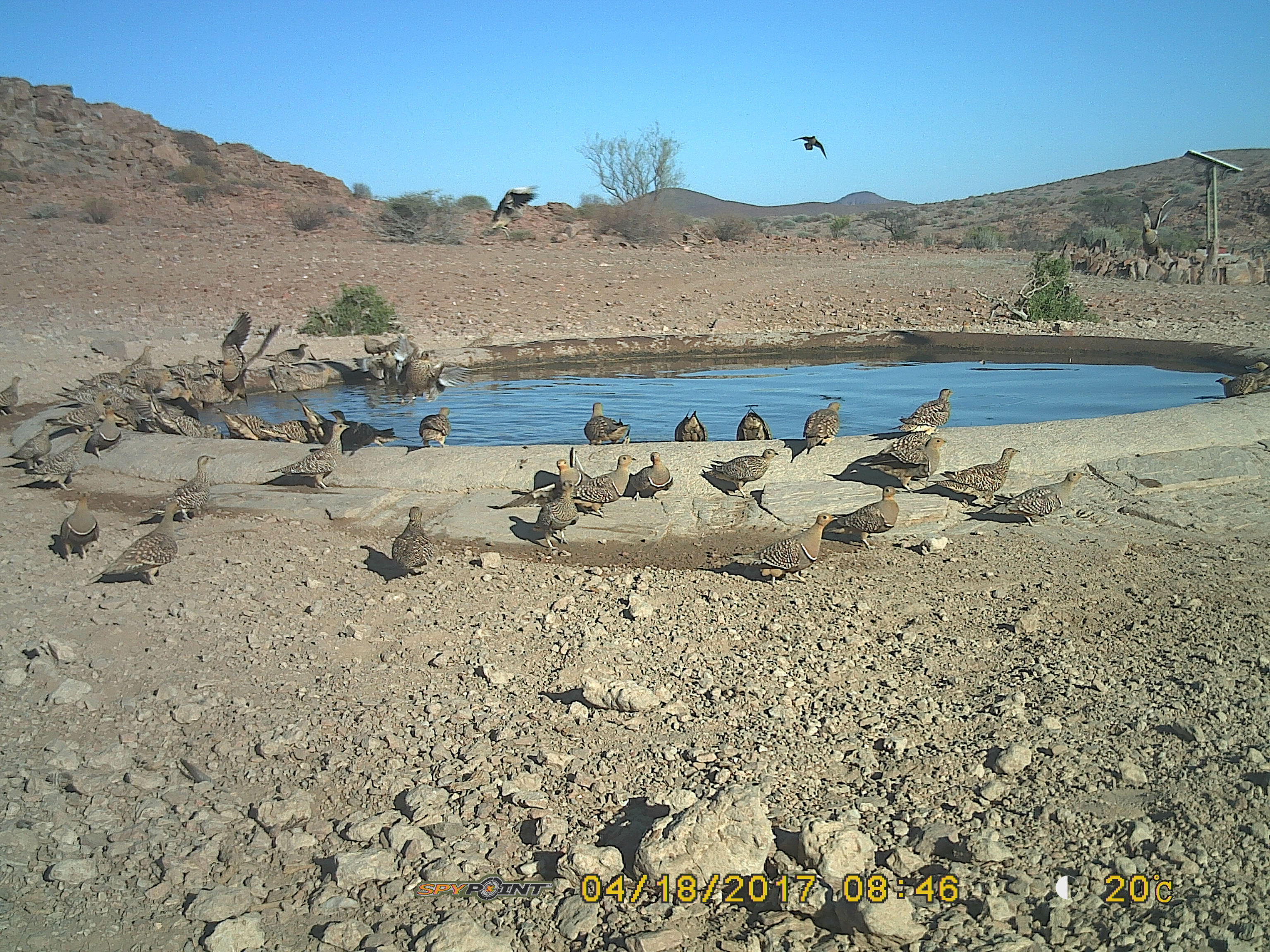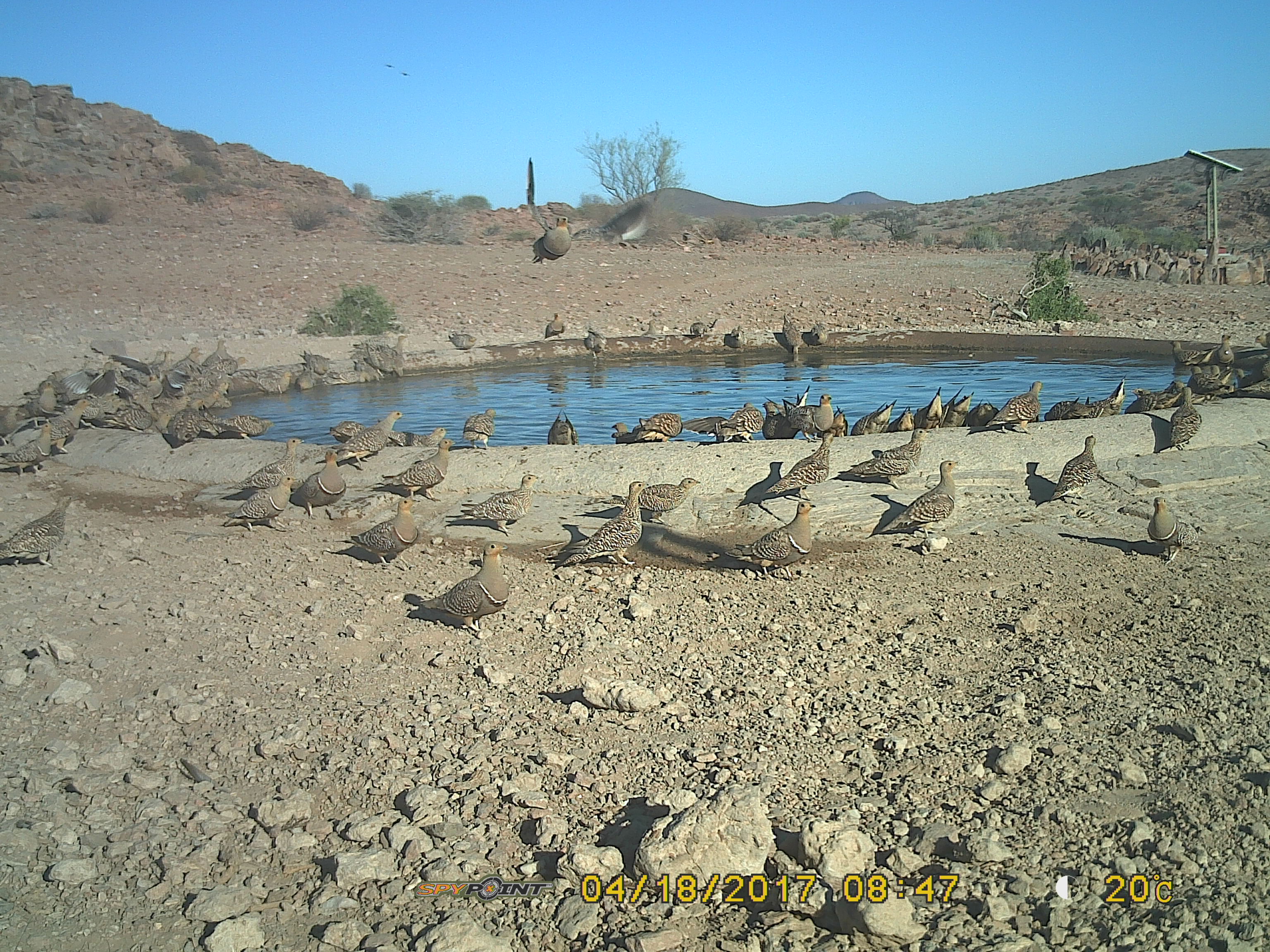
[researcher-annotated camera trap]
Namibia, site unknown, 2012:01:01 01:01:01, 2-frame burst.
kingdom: Animalia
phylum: Chordata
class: Aves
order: Pterocliformes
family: Pteroclidae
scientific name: Pteroclidae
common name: sandgrouse